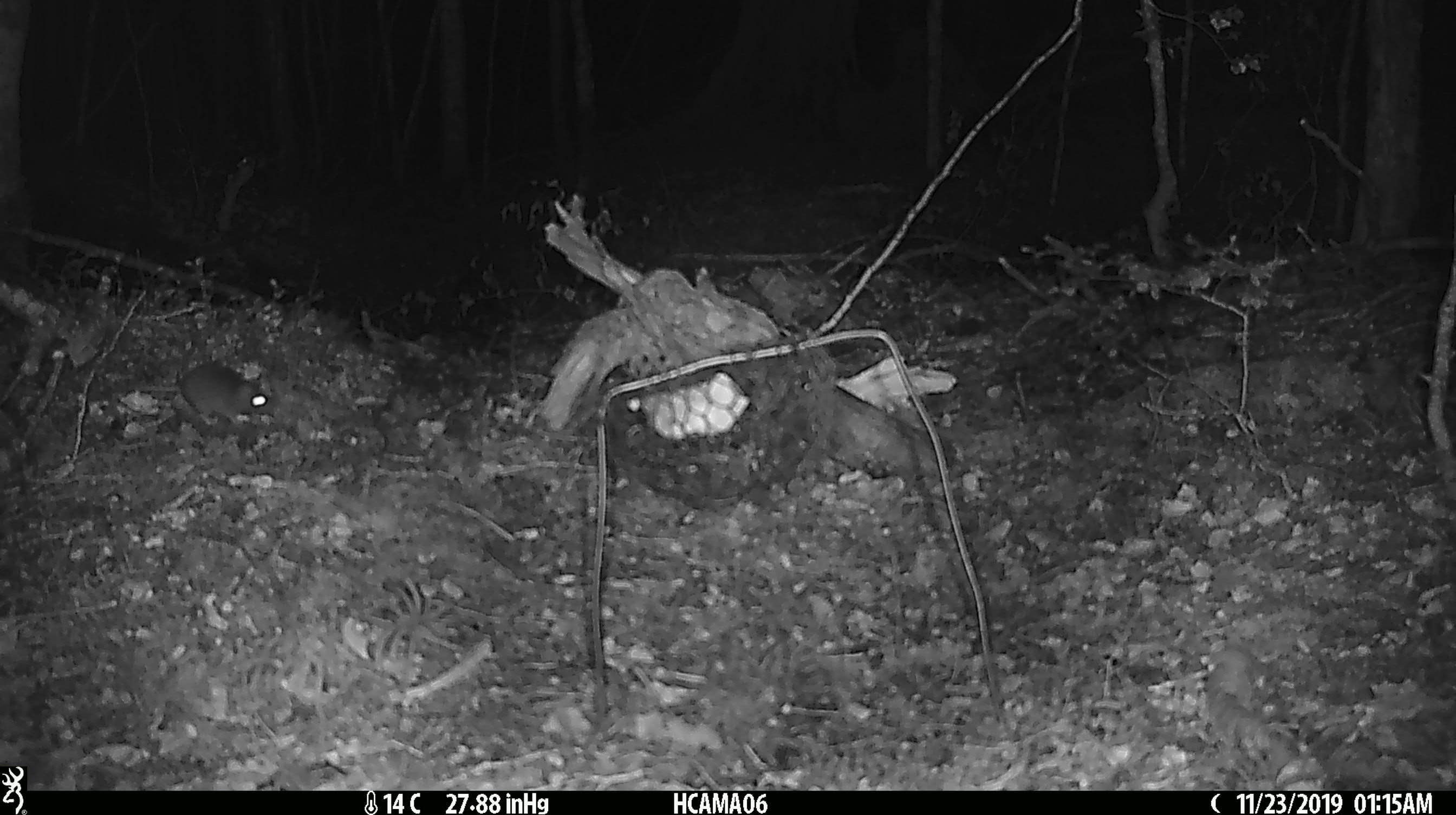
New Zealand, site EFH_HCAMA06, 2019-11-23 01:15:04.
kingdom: Animalia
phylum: Chordata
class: Mammalia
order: Rodentia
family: Muridae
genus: Mus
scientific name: Mus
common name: mouse